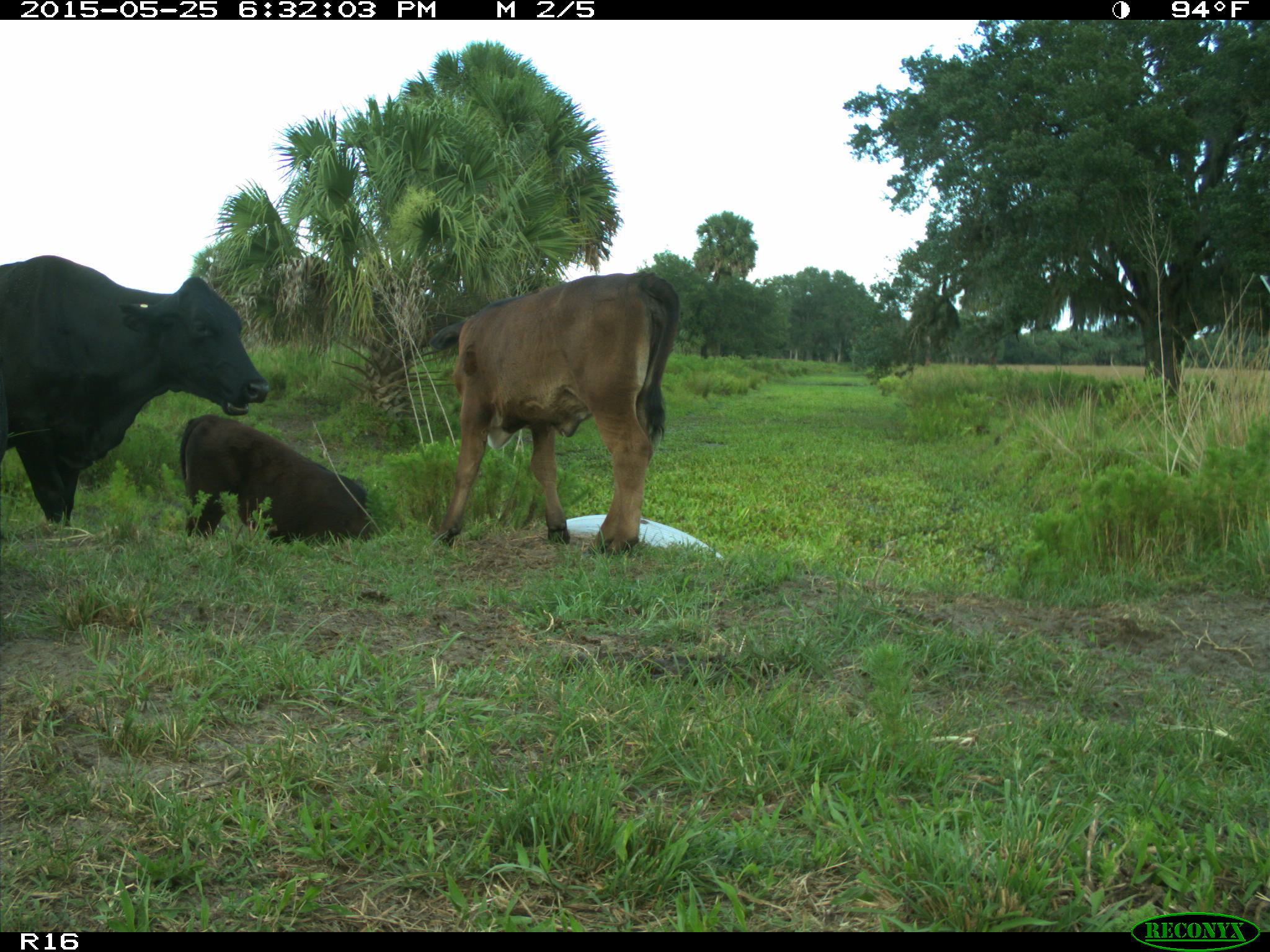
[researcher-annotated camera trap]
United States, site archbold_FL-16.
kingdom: Animalia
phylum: Chordata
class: Mammalia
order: Artiodactyla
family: Bovidae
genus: Bos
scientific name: Bos taurus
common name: domestic cow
Bos taurus (domestic cow).